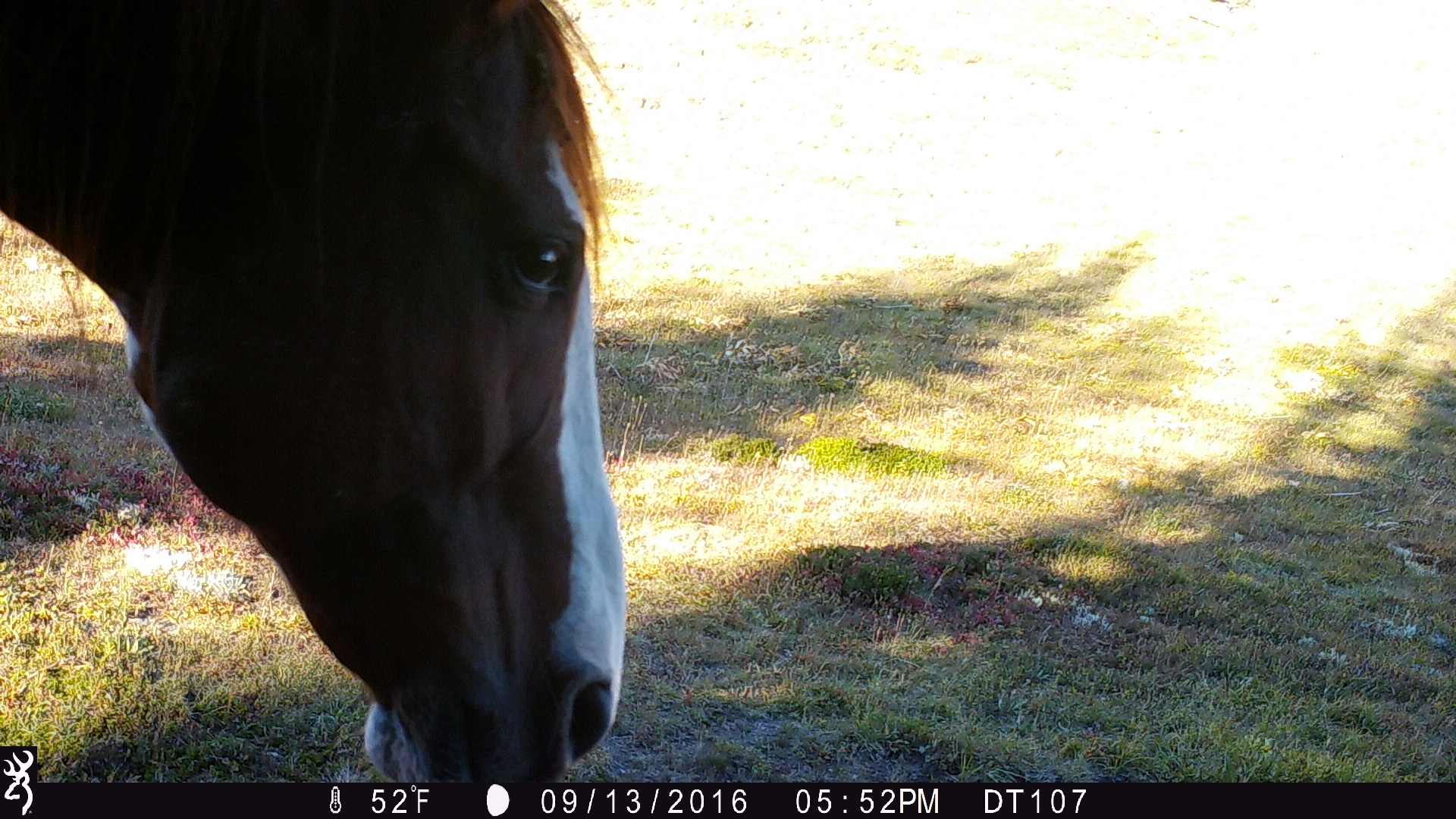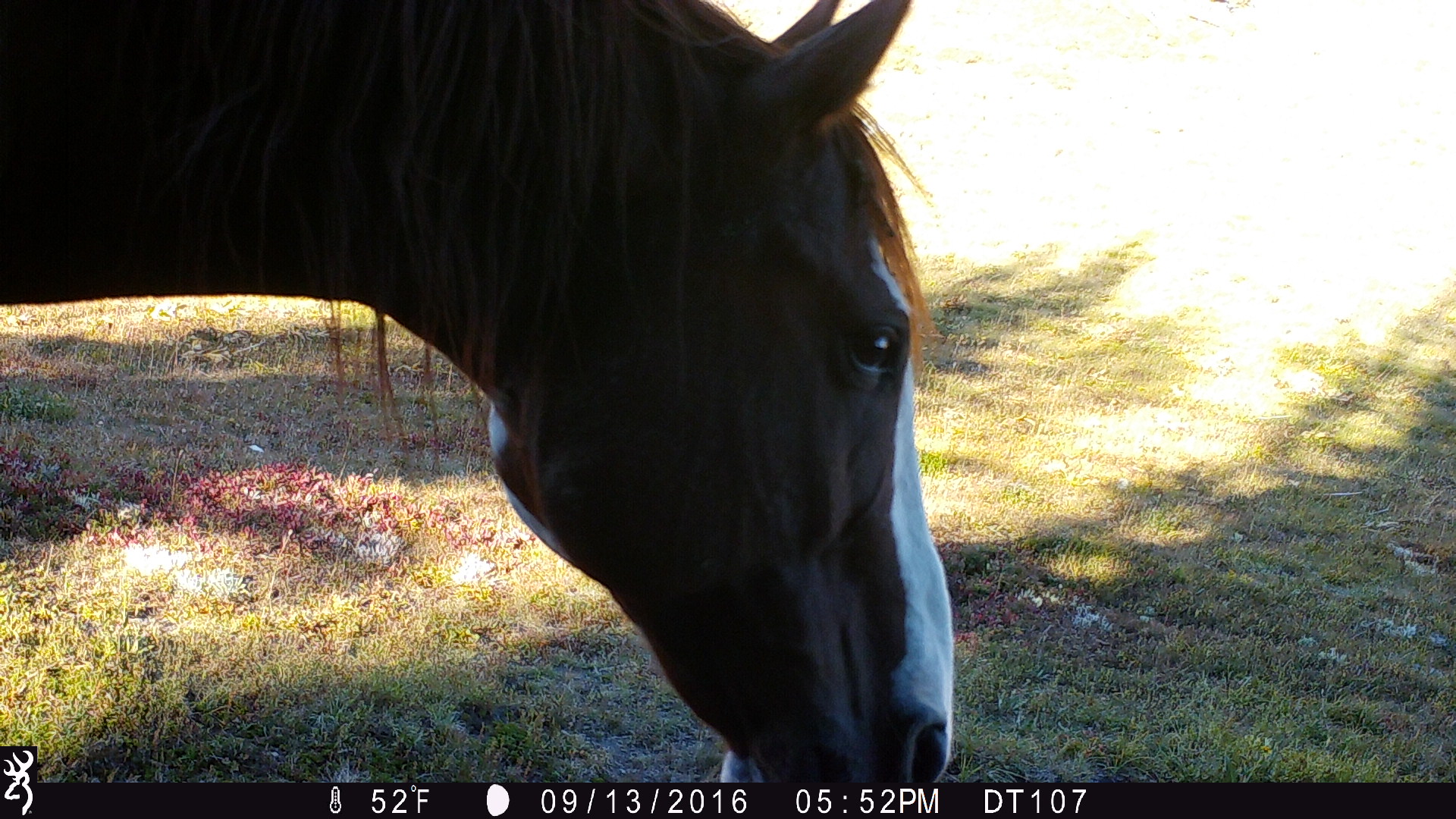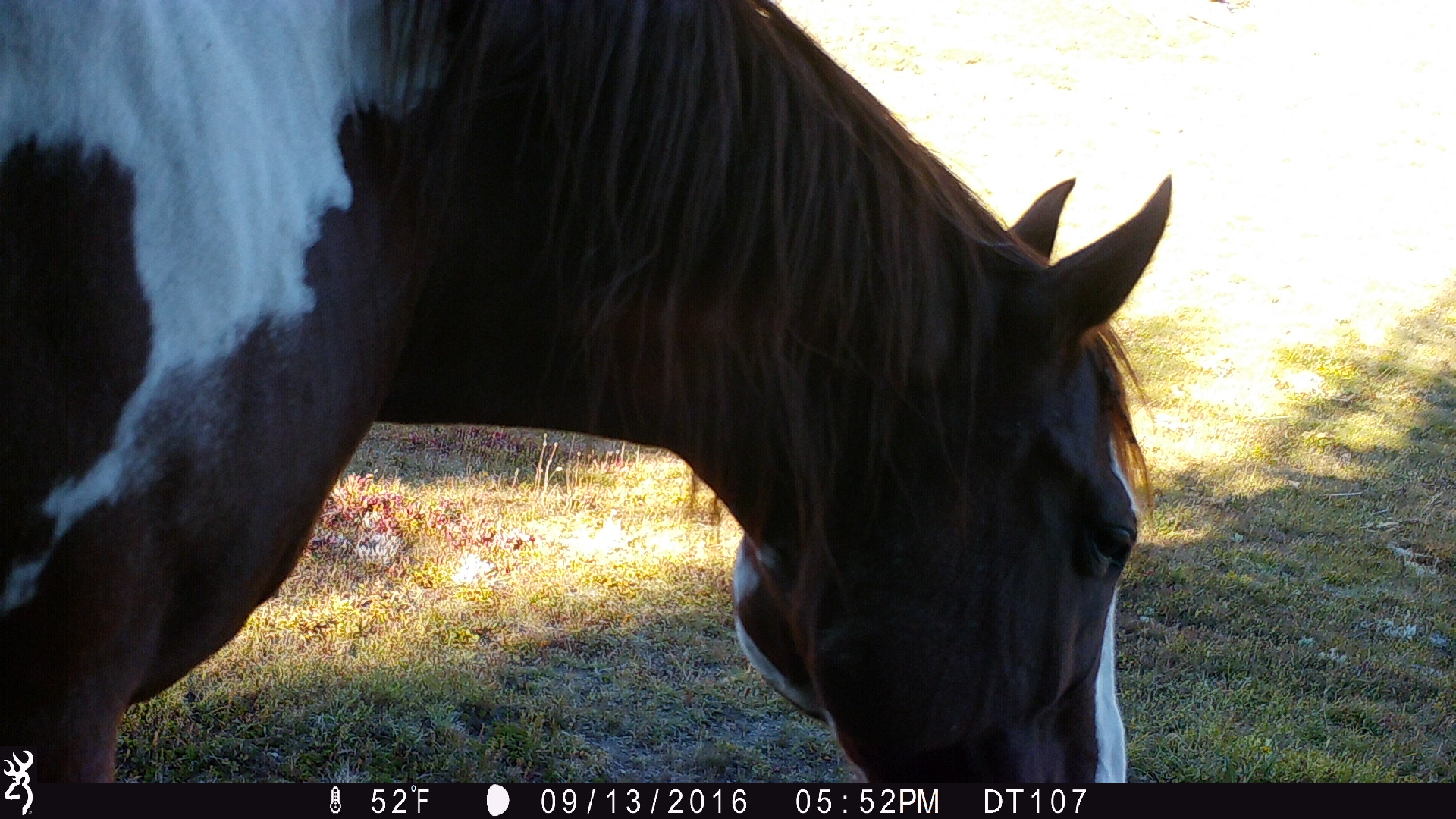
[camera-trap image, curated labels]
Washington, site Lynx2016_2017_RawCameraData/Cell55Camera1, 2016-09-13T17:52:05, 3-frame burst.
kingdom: Animalia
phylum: Chordata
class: Mammalia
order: Perissodactyla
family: Equidae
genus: Equus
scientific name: Equus caballus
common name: domestic horse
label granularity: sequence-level